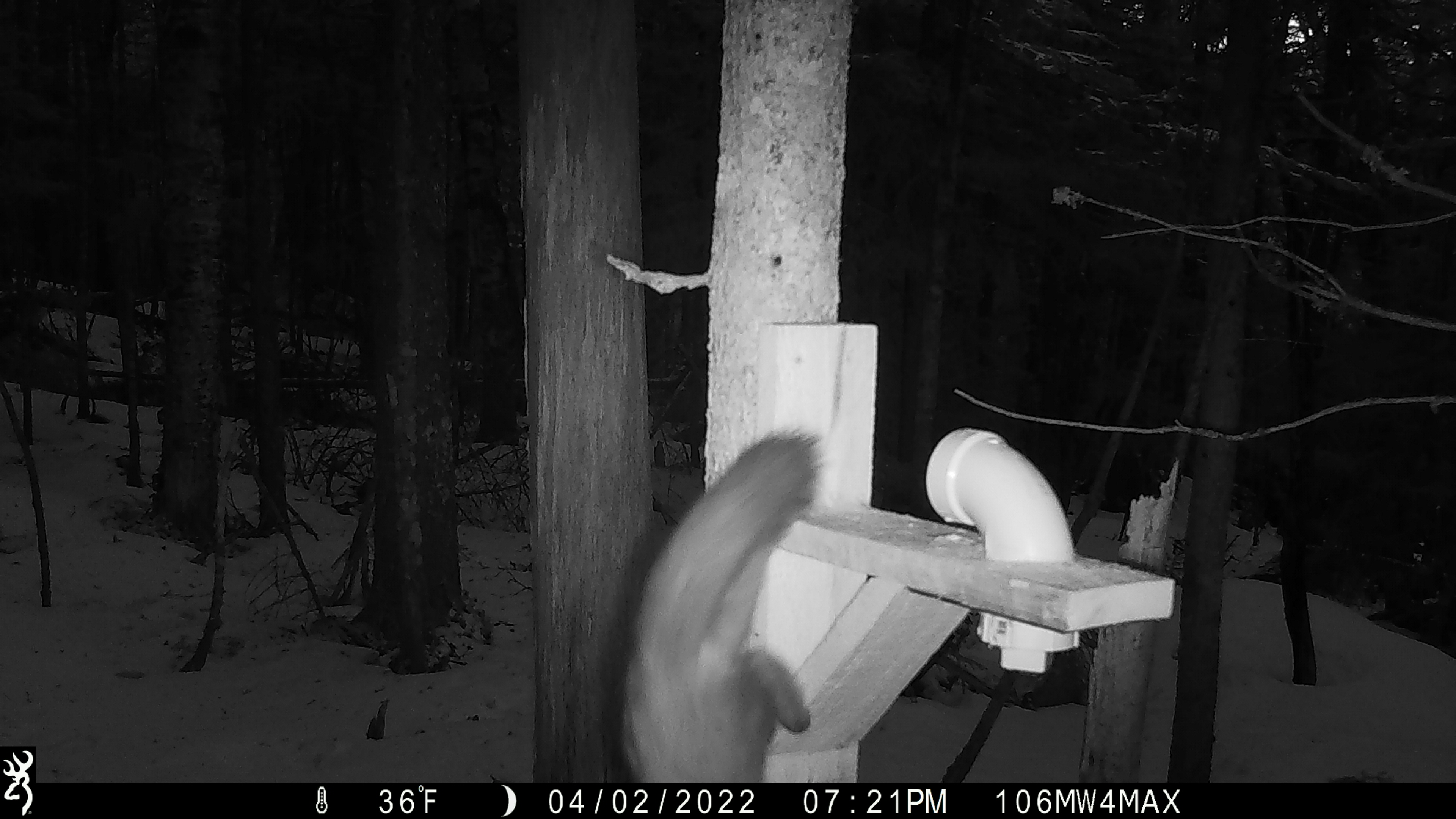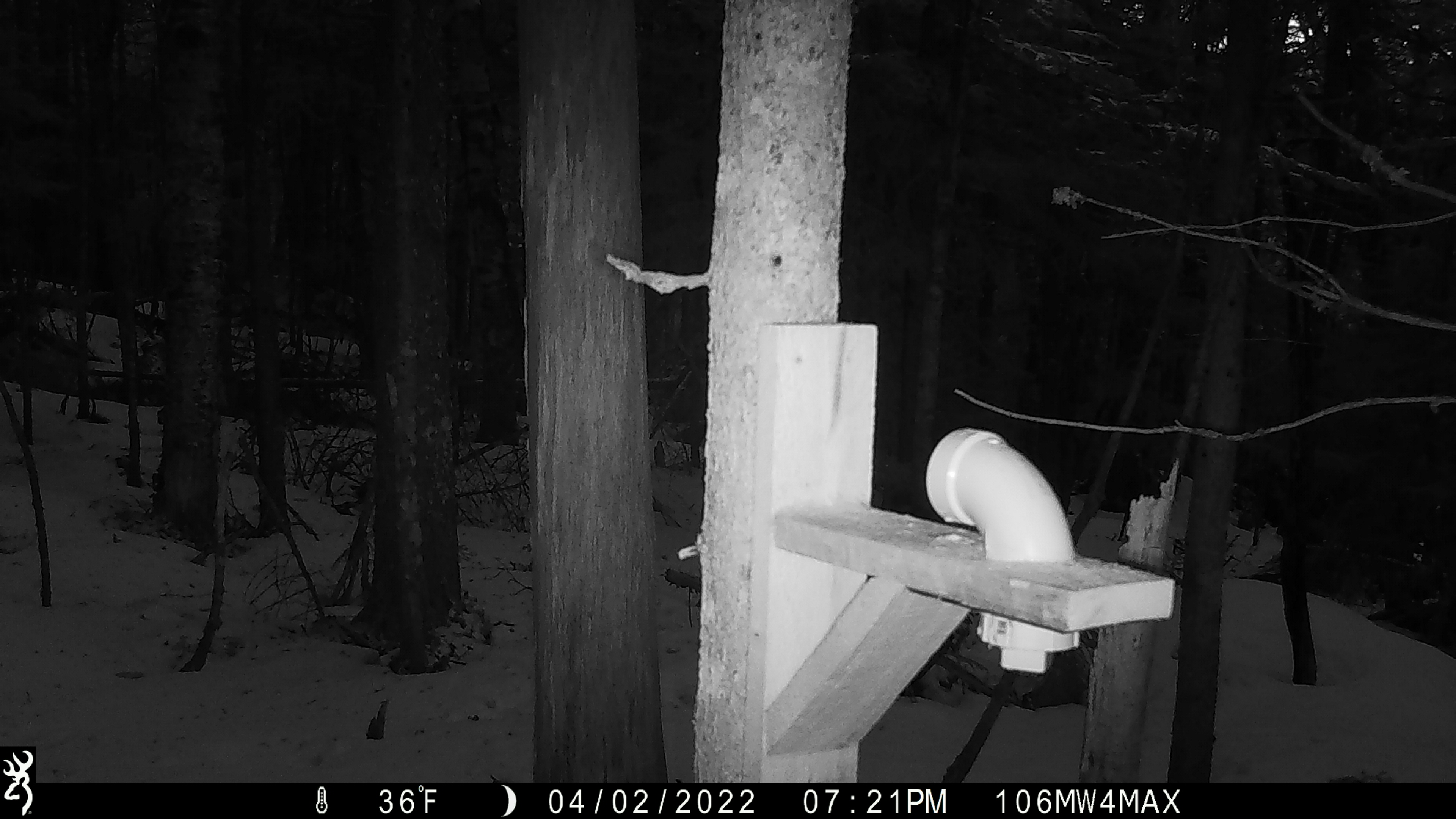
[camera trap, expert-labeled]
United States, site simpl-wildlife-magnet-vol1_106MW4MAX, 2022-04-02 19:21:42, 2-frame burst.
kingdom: Animalia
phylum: Chordata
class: Mammalia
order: Carnivora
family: Mustelidae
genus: Martes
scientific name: Martes americana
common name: american marten